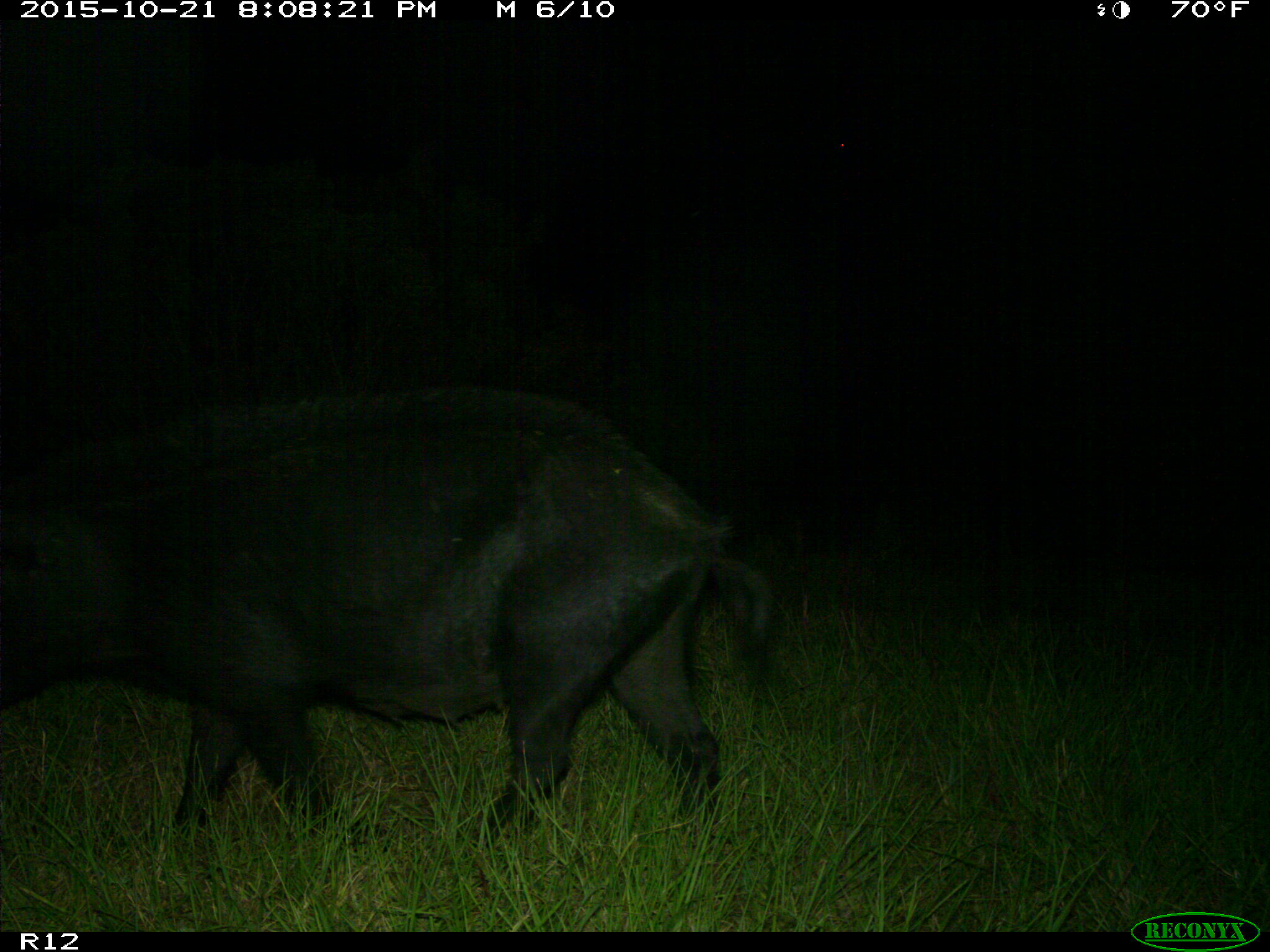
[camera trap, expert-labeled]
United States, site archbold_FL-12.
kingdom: Animalia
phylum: Chordata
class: Mammalia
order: Artiodactyla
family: Suidae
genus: Sus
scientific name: Sus scrofa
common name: wild boar